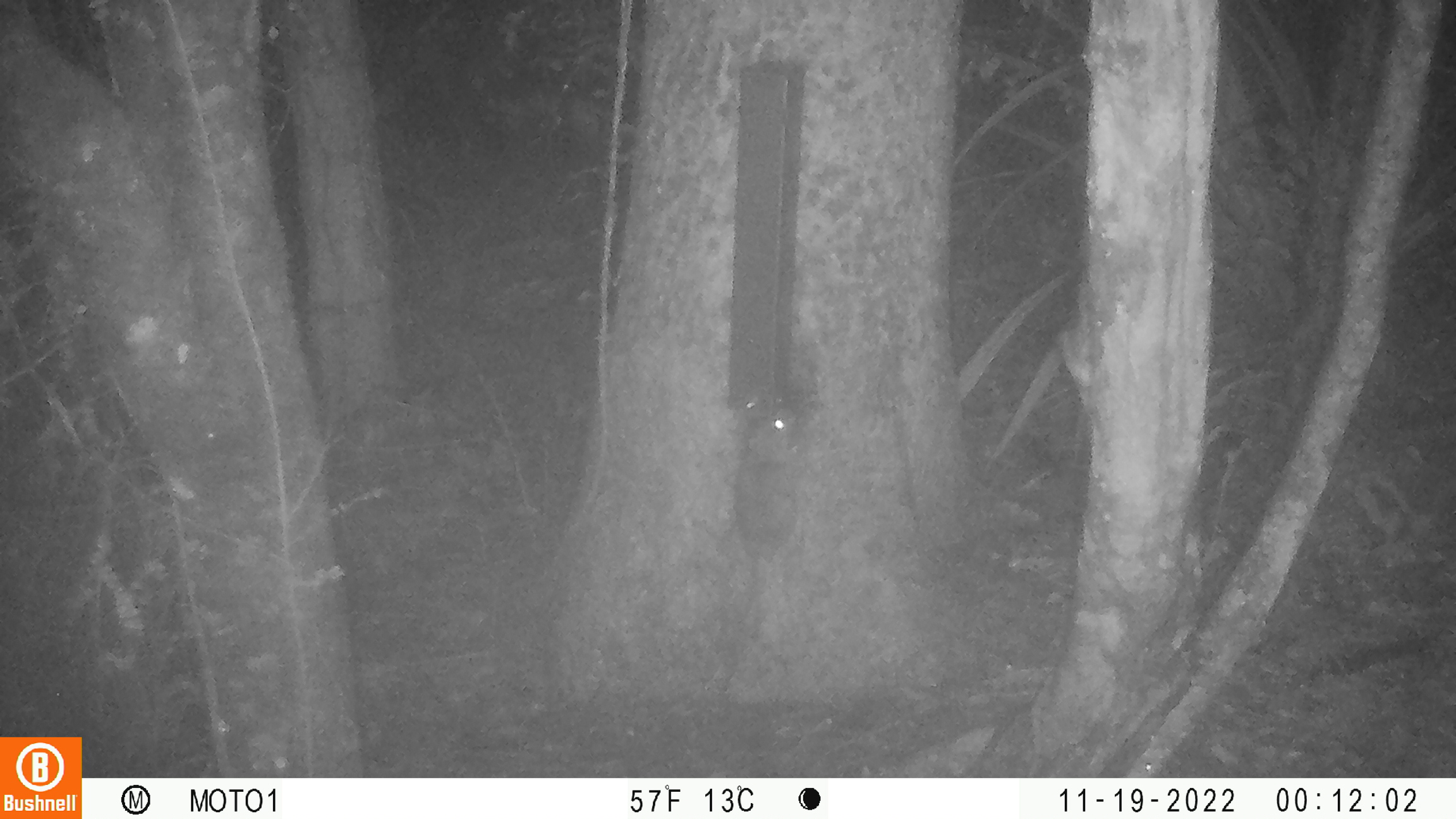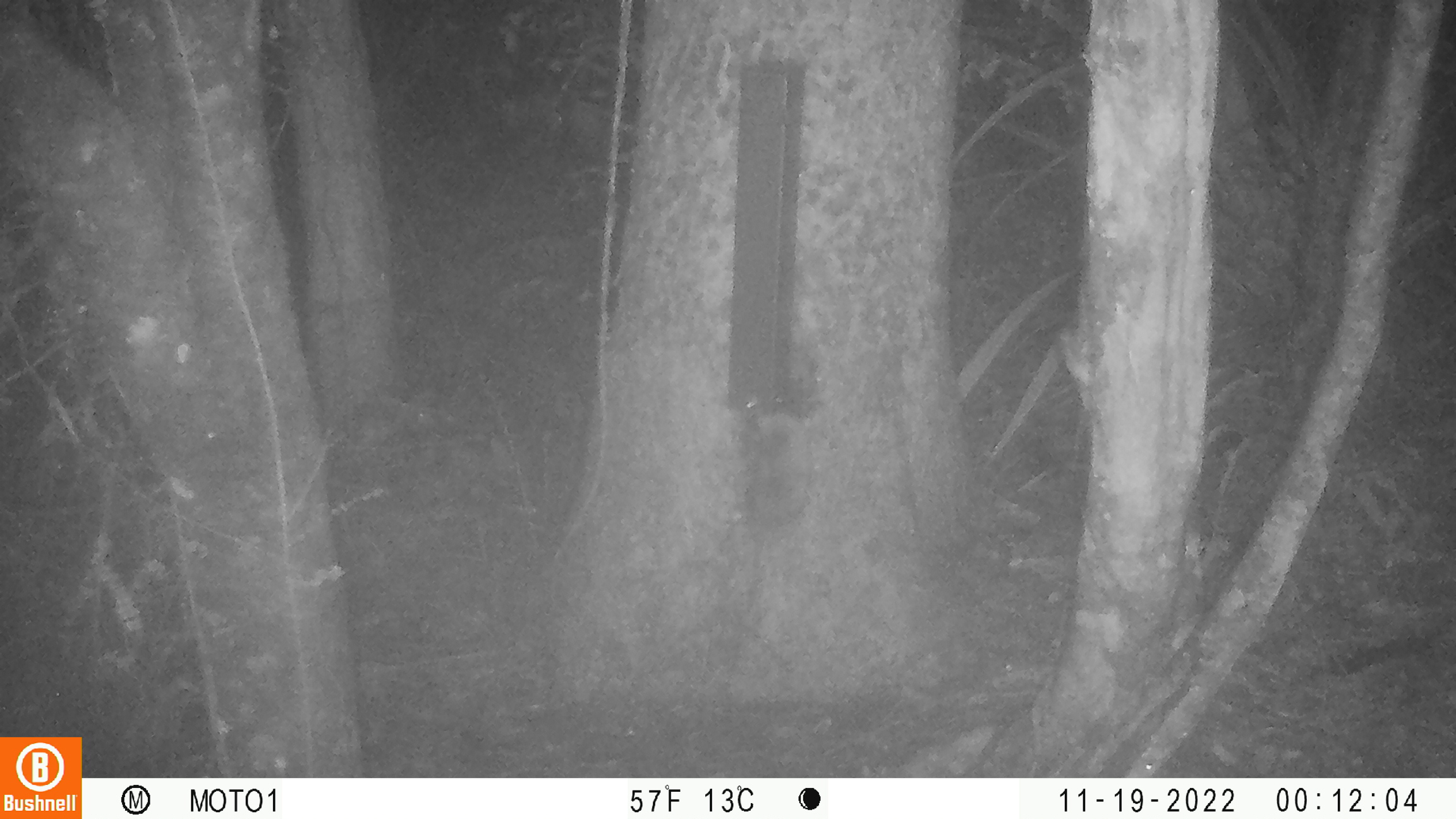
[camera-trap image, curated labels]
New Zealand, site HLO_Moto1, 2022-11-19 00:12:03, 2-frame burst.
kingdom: Animalia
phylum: Chordata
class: Mammalia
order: Rodentia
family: Muridae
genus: Rattus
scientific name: Rattus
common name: rat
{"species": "rat (Rattus)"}